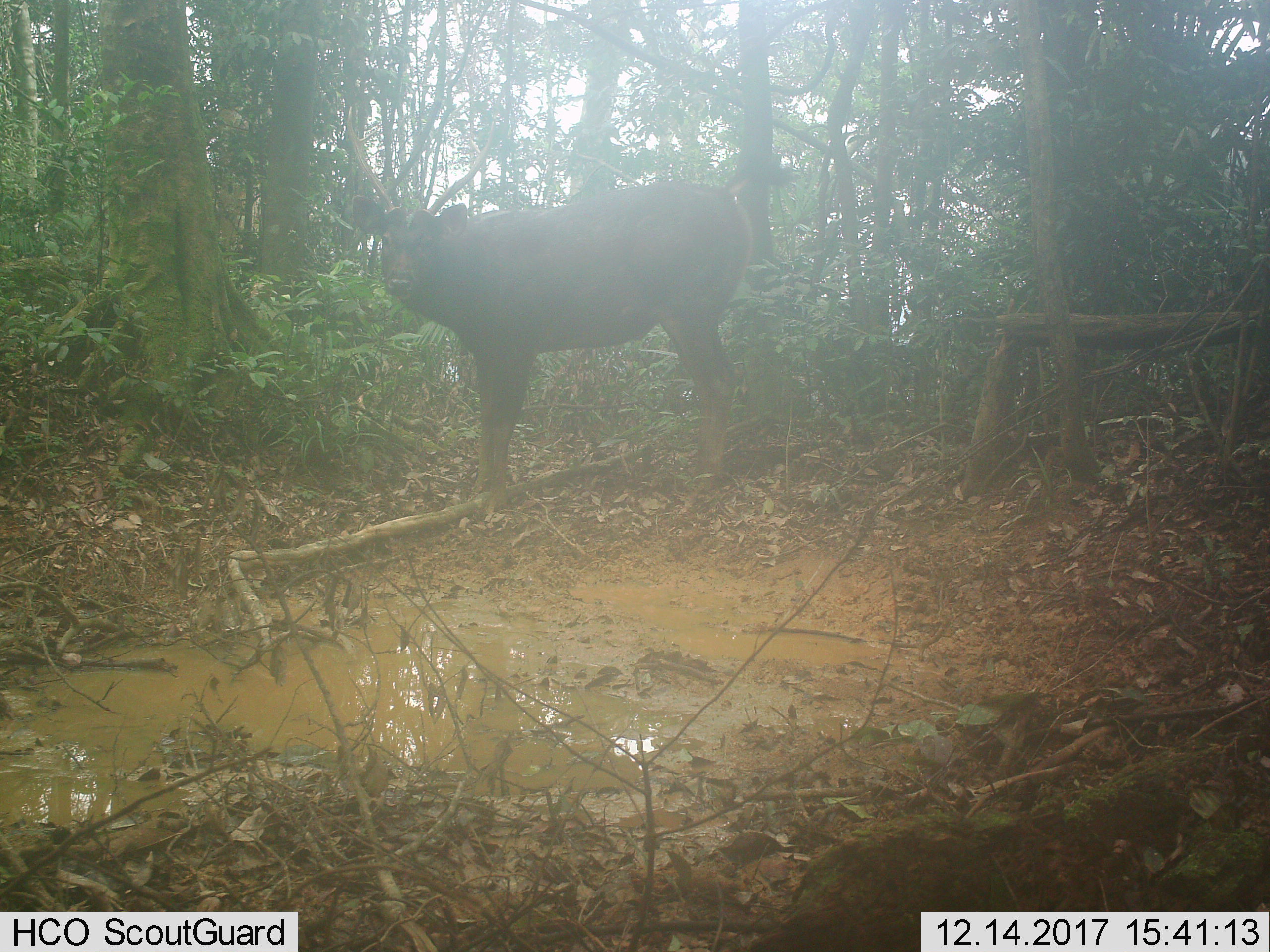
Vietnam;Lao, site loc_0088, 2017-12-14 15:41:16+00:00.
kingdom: Animalia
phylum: Chordata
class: Mammalia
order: Artiodactyla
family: Cervidae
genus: Rusa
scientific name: Rusa unicolor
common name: sambar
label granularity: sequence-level